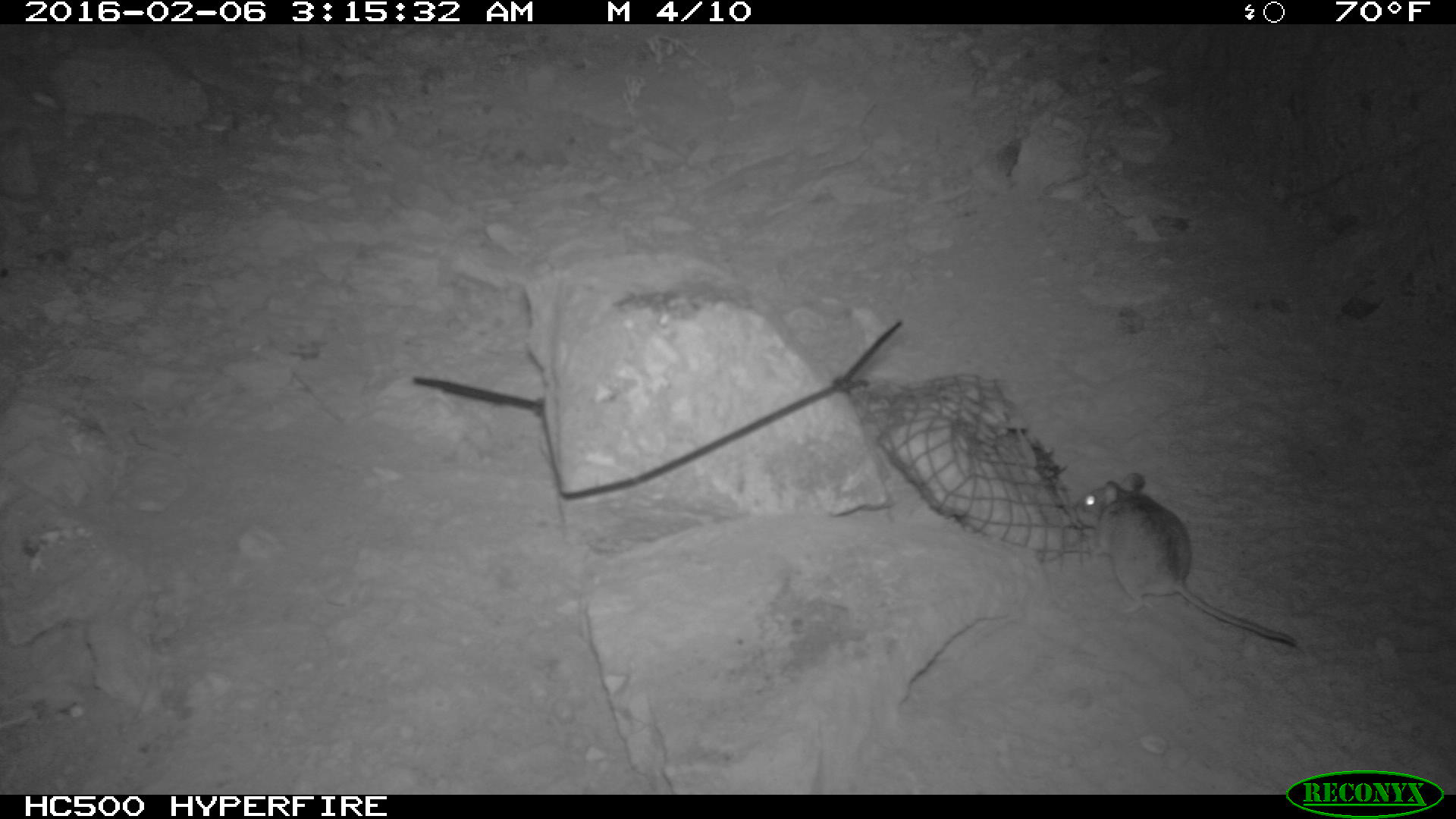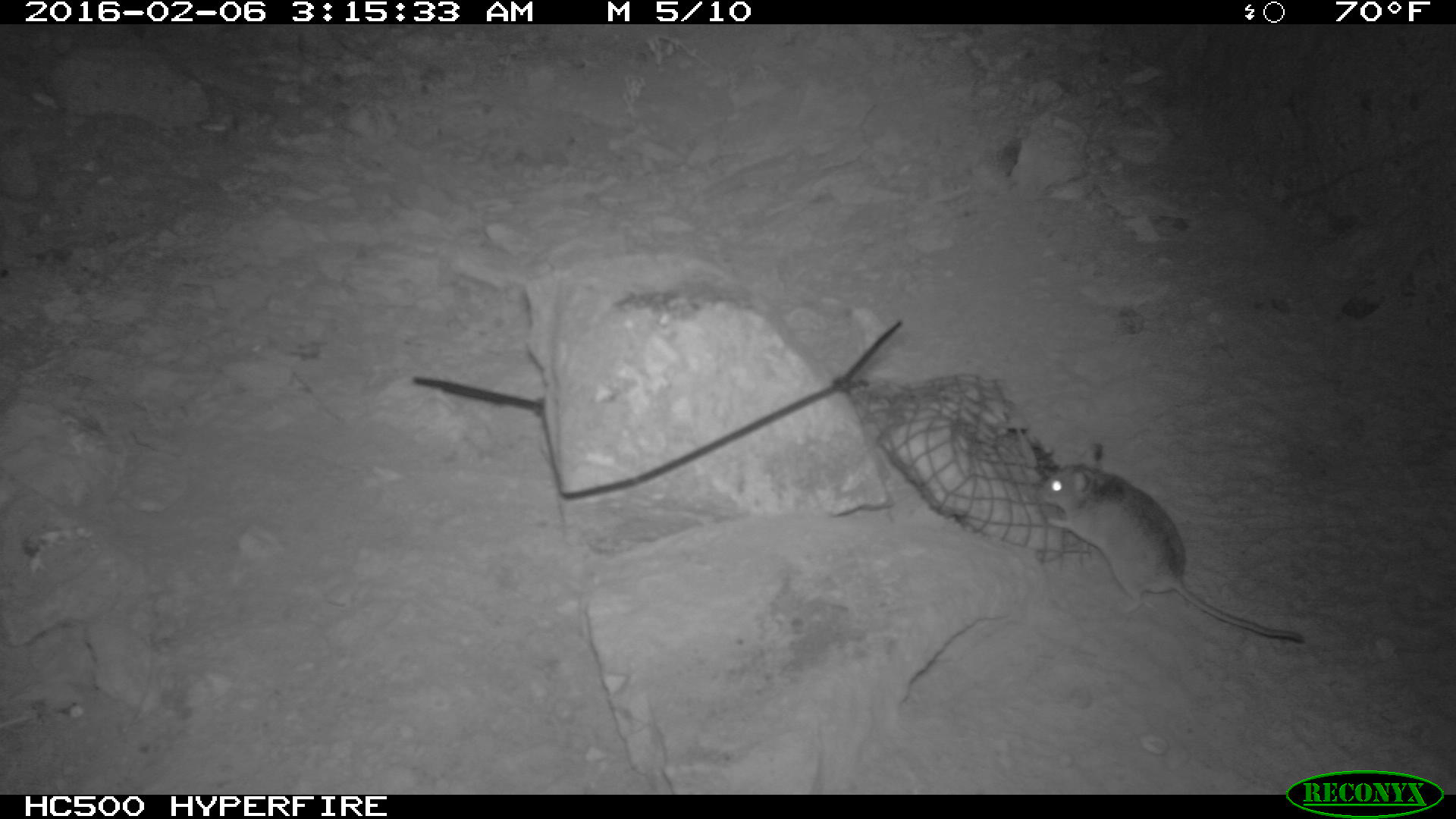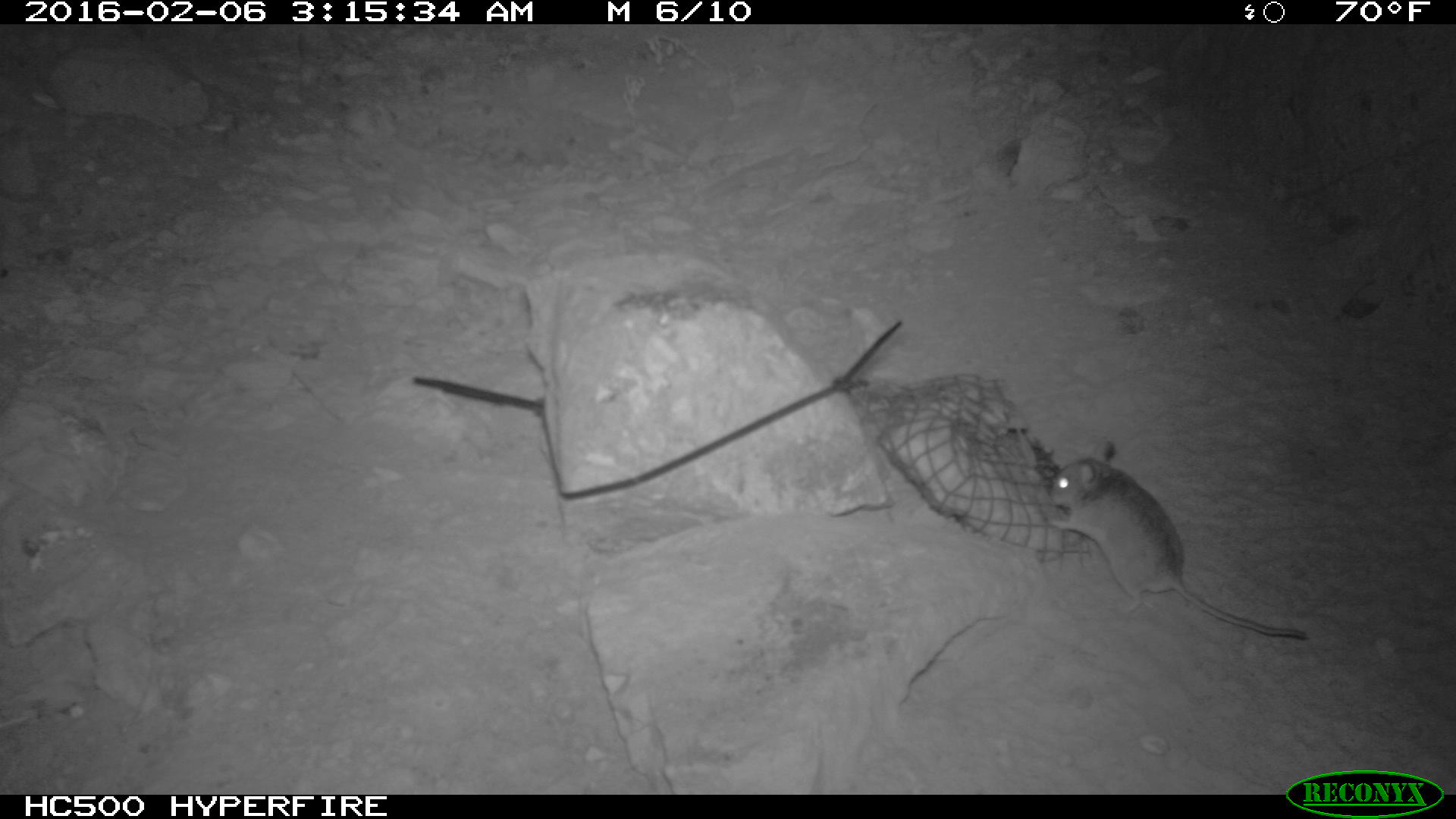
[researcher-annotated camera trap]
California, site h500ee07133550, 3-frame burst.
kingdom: Animalia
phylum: Chordata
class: Mammalia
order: Rodentia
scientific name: Rodentia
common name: rodent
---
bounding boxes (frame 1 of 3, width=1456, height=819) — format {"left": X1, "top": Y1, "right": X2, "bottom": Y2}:
rodent: {"left": 1073, "top": 469, "right": 1293, "bottom": 646}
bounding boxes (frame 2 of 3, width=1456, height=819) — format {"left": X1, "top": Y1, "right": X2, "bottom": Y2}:
rodent: {"left": 1037, "top": 444, "right": 1303, "bottom": 641}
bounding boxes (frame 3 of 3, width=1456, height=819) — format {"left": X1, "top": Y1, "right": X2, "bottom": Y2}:
rodent: {"left": 1047, "top": 439, "right": 1307, "bottom": 639}